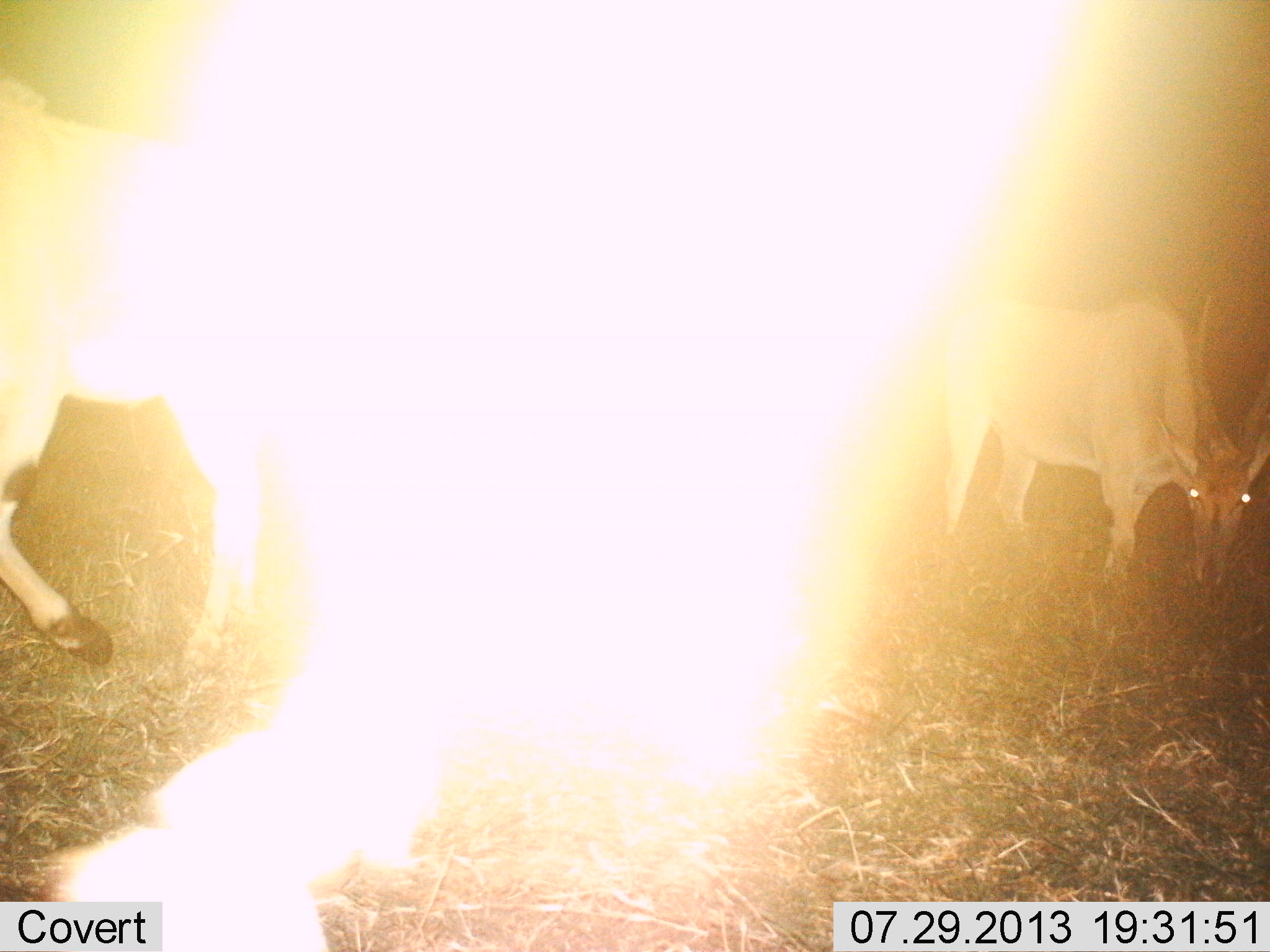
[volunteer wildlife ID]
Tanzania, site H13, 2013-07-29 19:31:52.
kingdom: Animalia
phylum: Chordata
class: Mammalia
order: Artiodactyla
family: Bovidae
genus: Tragelaphus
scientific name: Tragelaphus oryx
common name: eland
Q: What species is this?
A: Eland (Tragelaphus oryx).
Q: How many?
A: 2.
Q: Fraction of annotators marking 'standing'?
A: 70%.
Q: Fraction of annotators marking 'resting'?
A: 0%.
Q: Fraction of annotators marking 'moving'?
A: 30%.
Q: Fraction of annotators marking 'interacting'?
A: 0%.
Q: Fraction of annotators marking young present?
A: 0%.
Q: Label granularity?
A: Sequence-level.